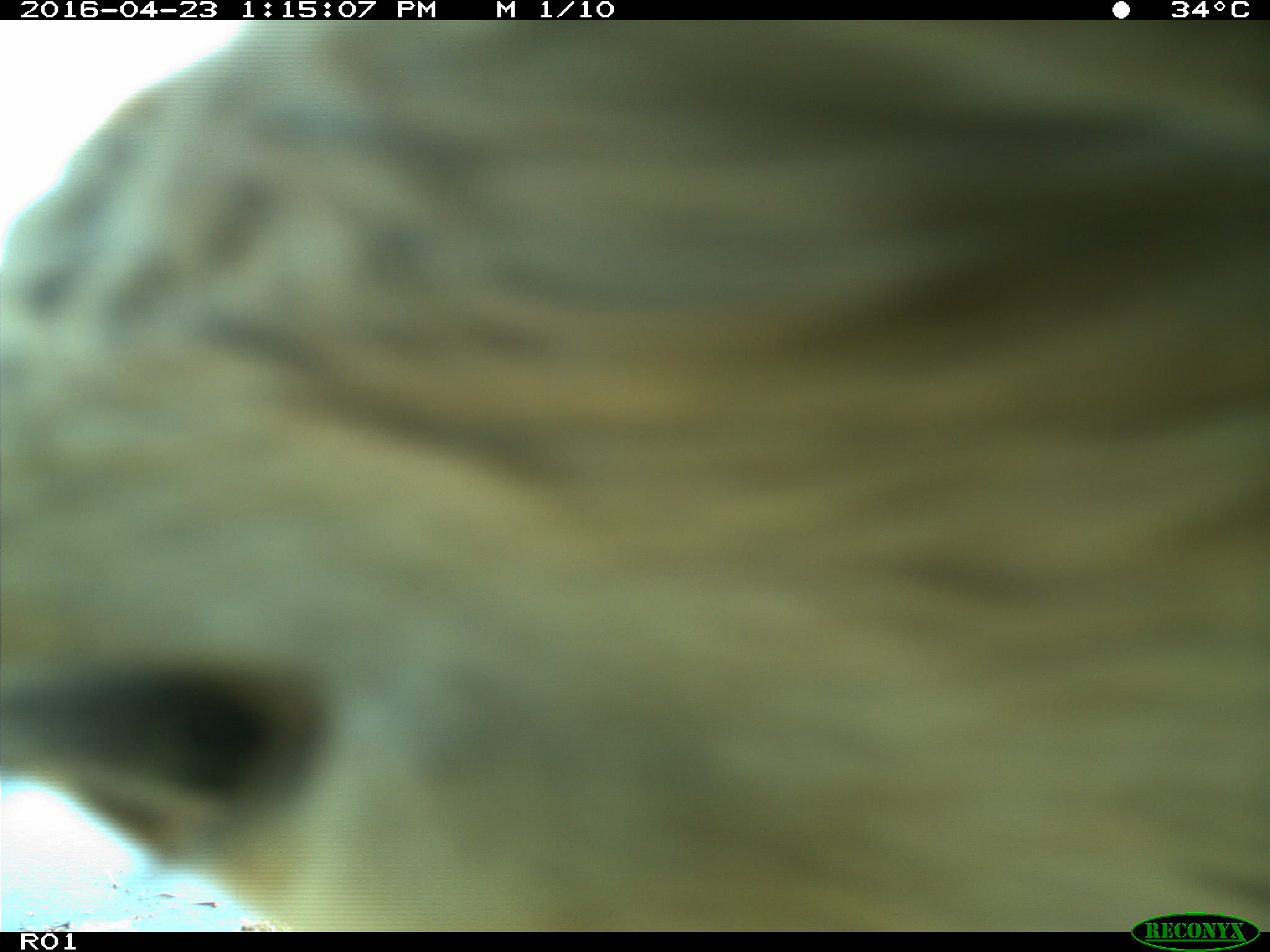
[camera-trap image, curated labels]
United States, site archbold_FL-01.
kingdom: Animalia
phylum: Chordata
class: Mammalia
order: Artiodactyla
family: Bovidae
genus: Bos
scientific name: Bos taurus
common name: domestic cow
Bos taurus (domestic cow).